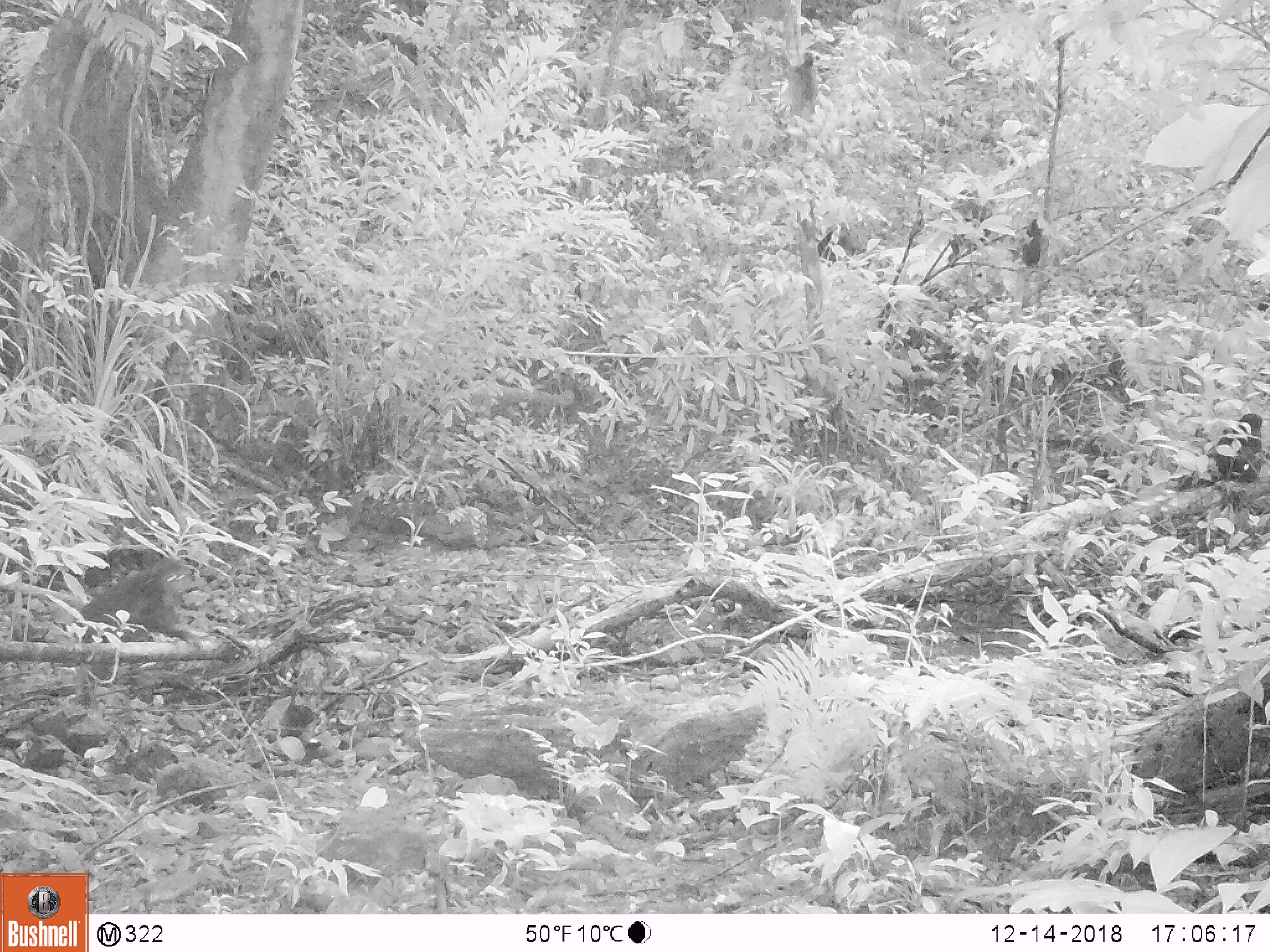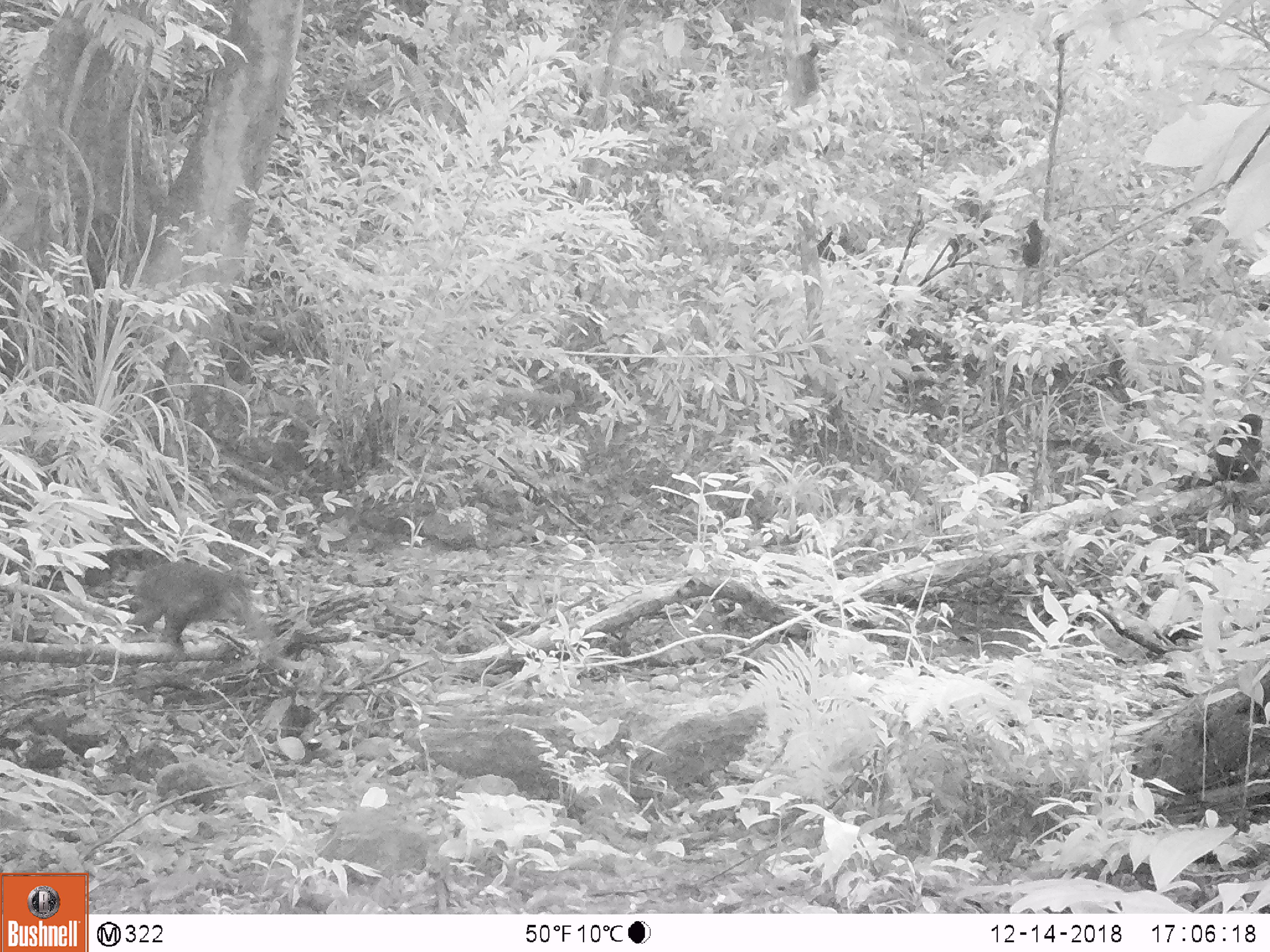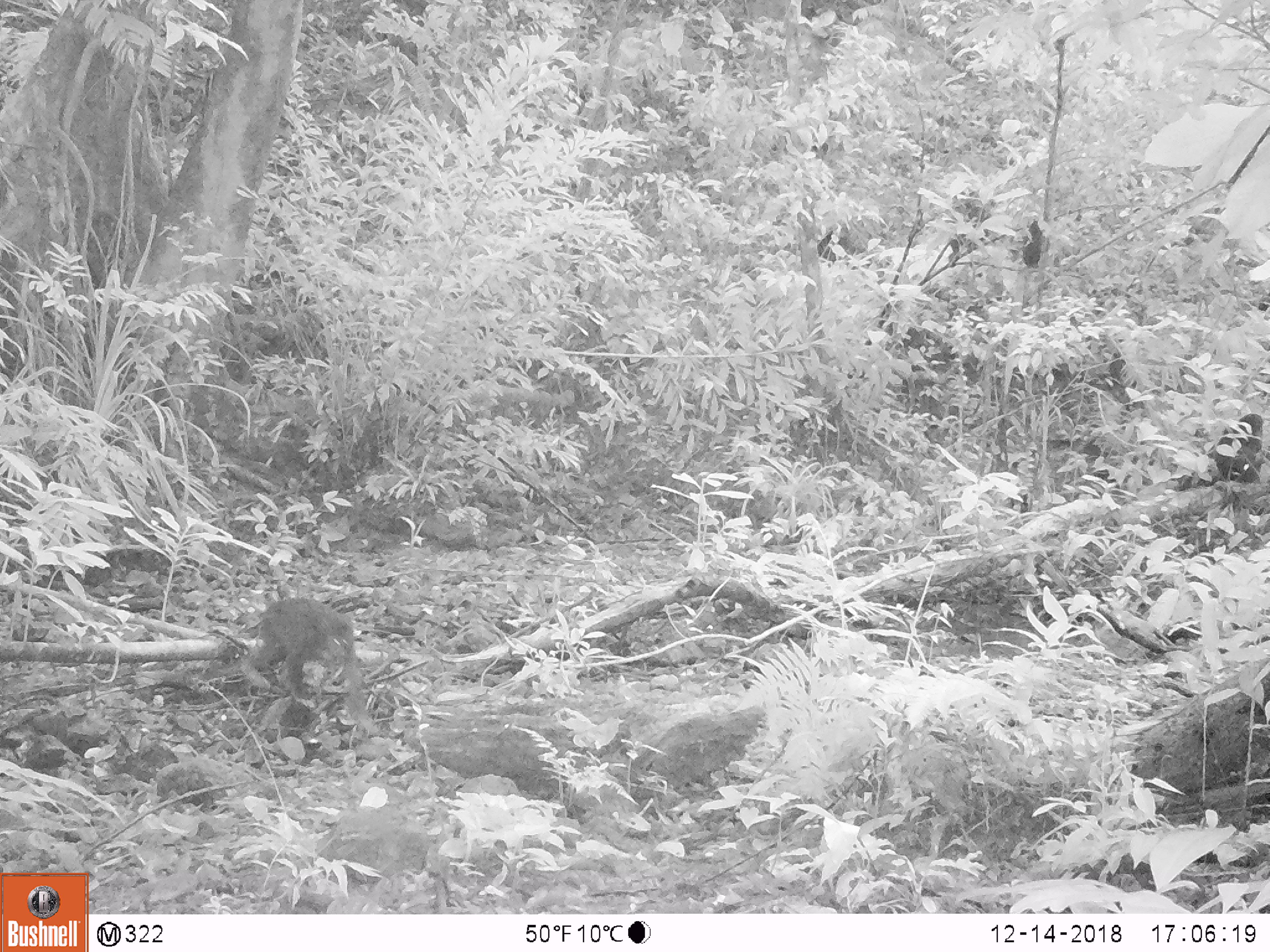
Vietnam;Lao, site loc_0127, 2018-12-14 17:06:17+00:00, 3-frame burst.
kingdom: Animalia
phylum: Chordata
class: Mammalia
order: Primates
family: Cercopithecidae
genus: Macaca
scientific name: Macaca arctoides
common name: stump-tailed macaque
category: stump tailed macaque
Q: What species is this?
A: Stump tailed macaque (stump-tailed macaque) (Macaca arctoides).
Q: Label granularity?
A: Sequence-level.